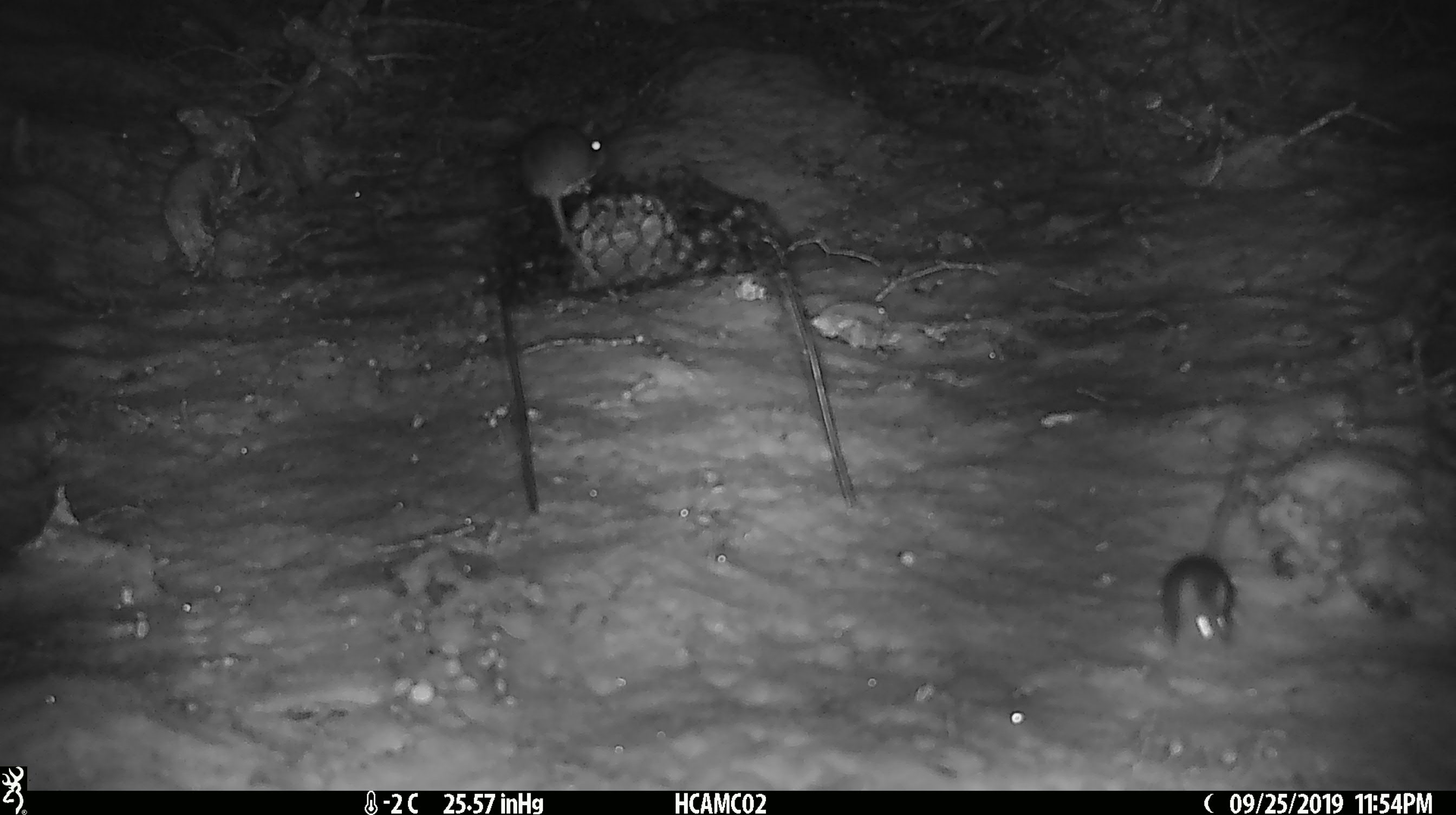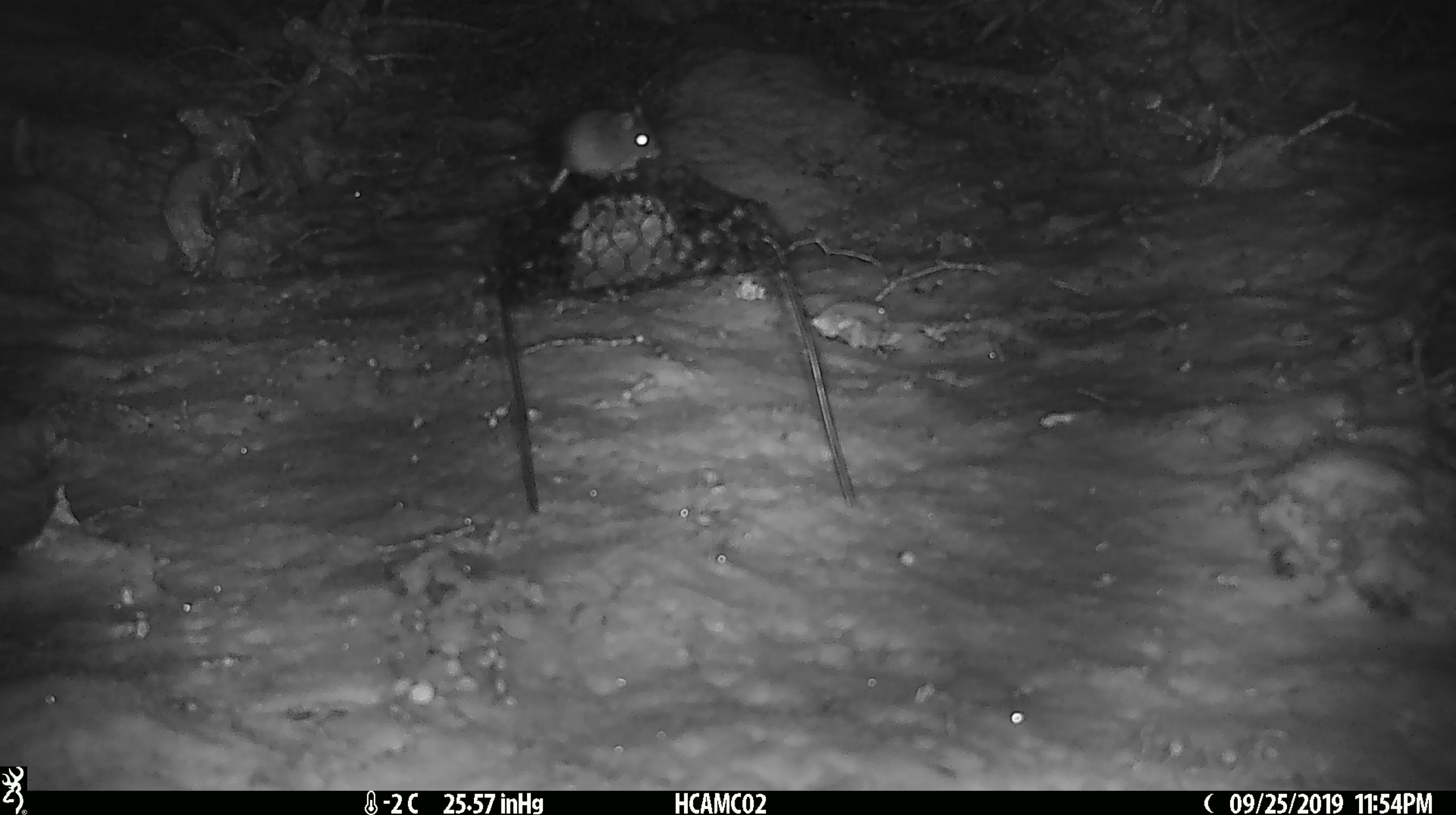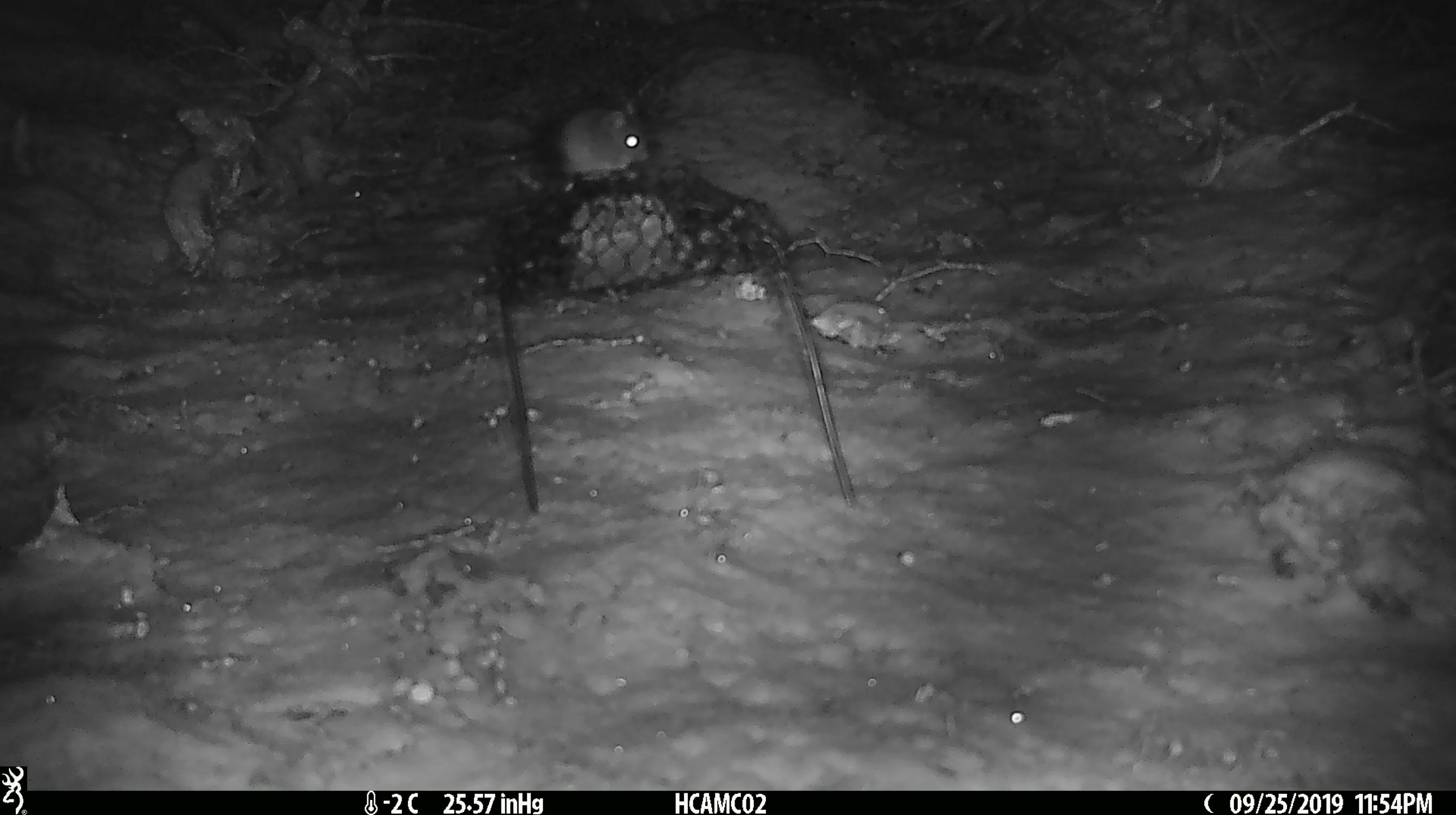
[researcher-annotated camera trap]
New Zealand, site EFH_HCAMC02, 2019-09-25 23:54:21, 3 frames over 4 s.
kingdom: Animalia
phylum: Chordata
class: Mammalia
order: Rodentia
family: Muridae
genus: Mus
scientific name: Mus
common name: mouse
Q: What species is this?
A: Mouse (Mus).